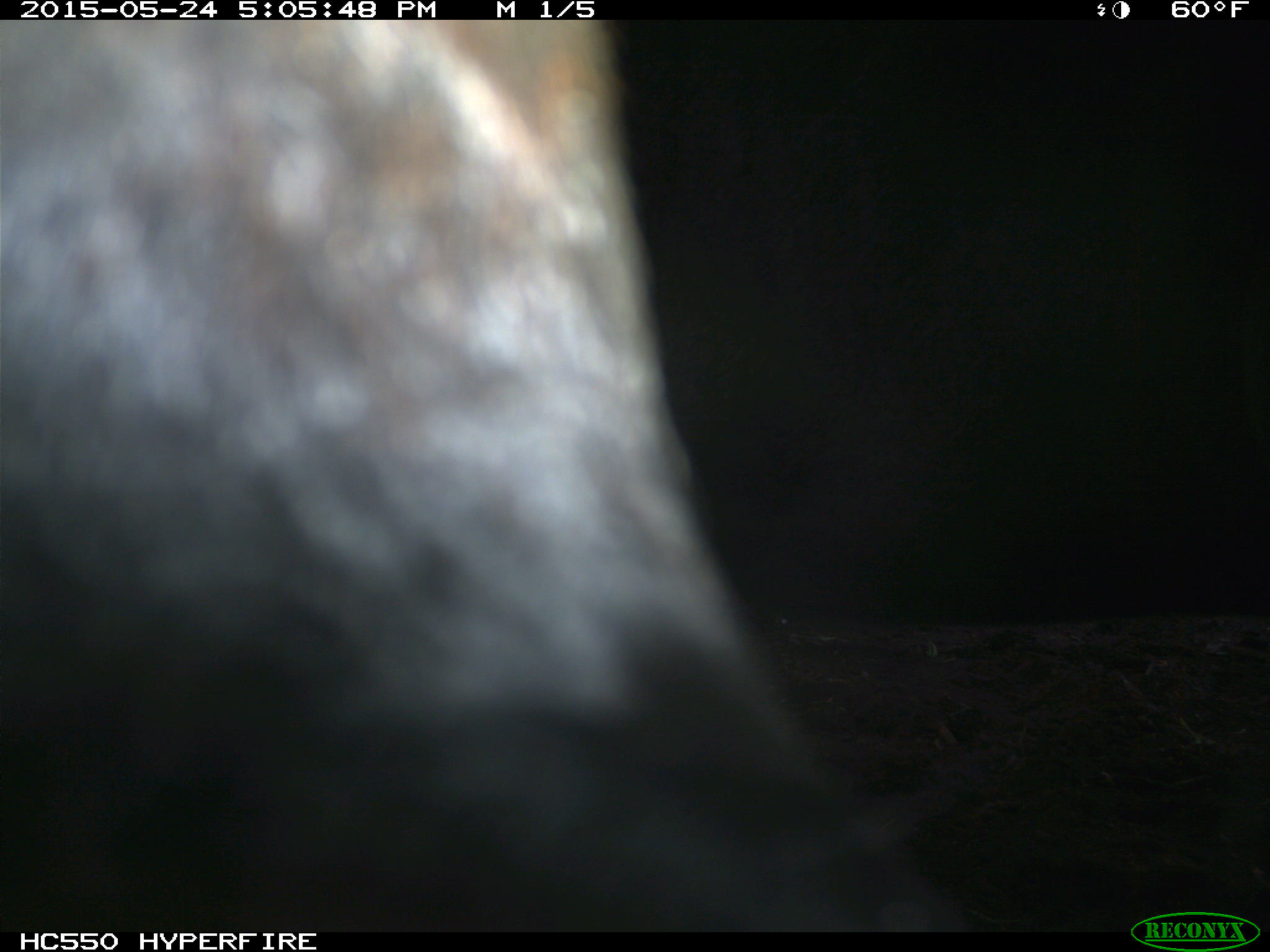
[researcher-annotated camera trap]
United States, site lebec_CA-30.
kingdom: Animalia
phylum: Chordata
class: Mammalia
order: Artiodactyla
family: Bovidae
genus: Bos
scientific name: Bos taurus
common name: domestic cow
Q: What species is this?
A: Bos taurus (domestic cow).